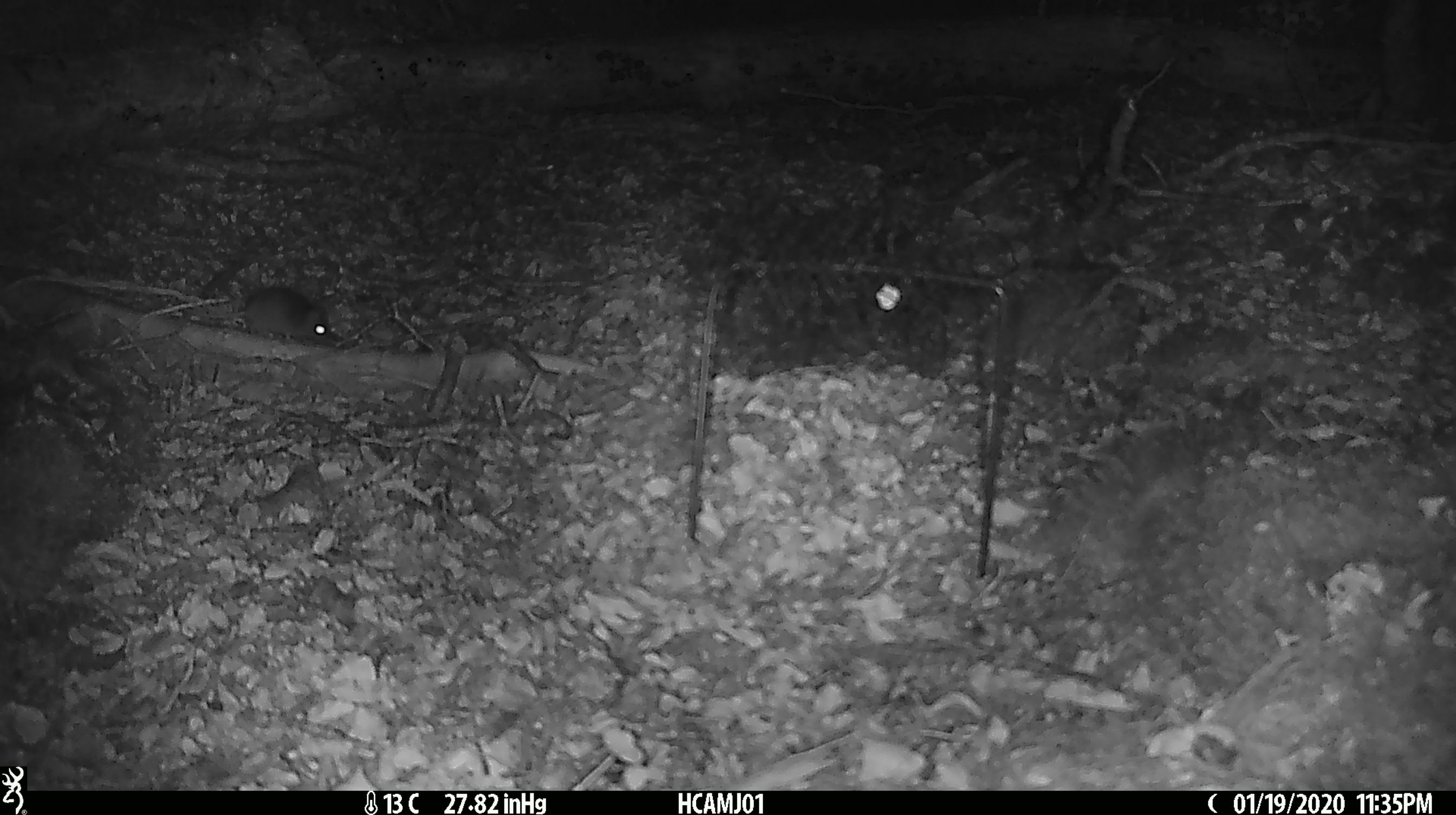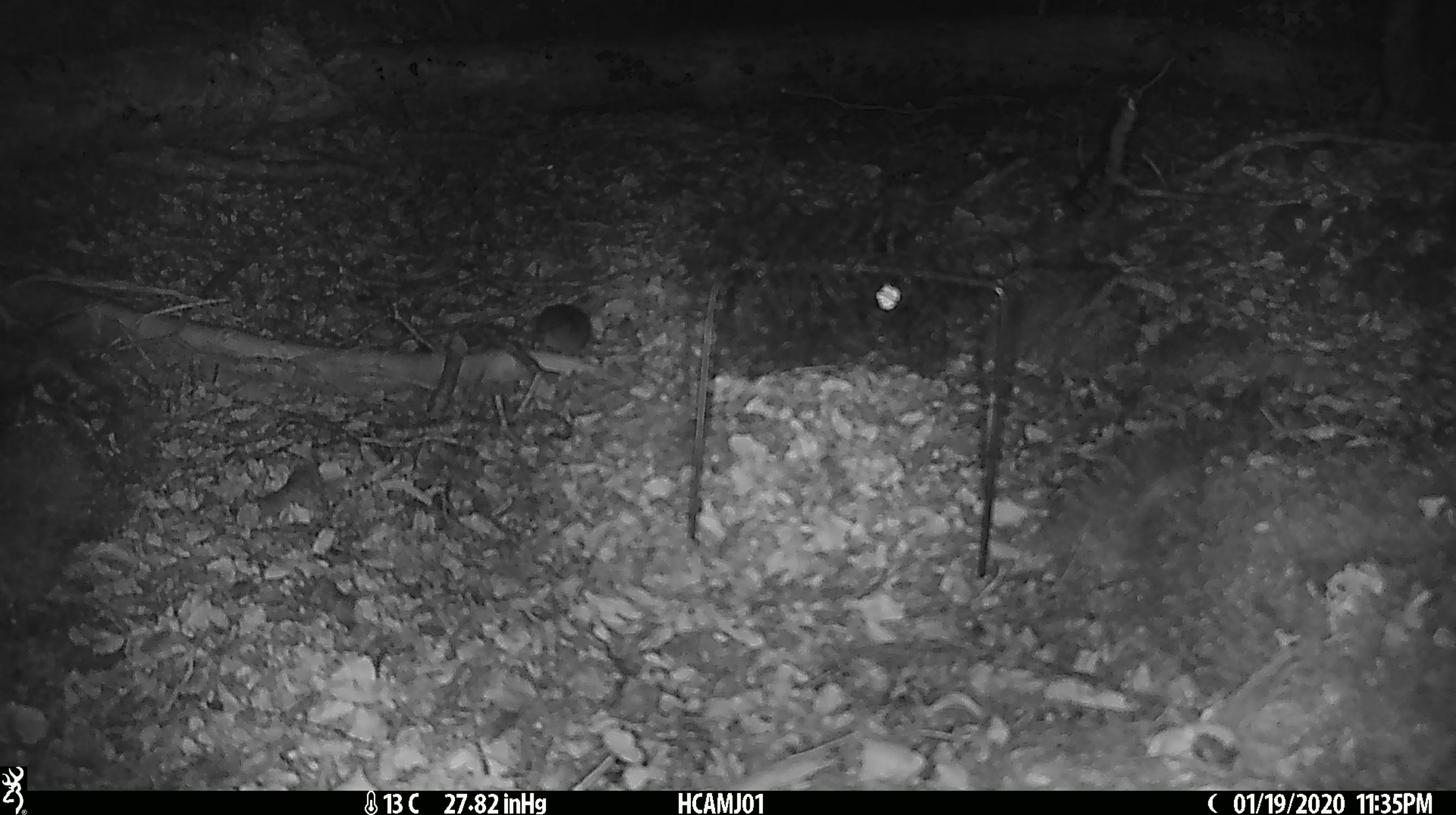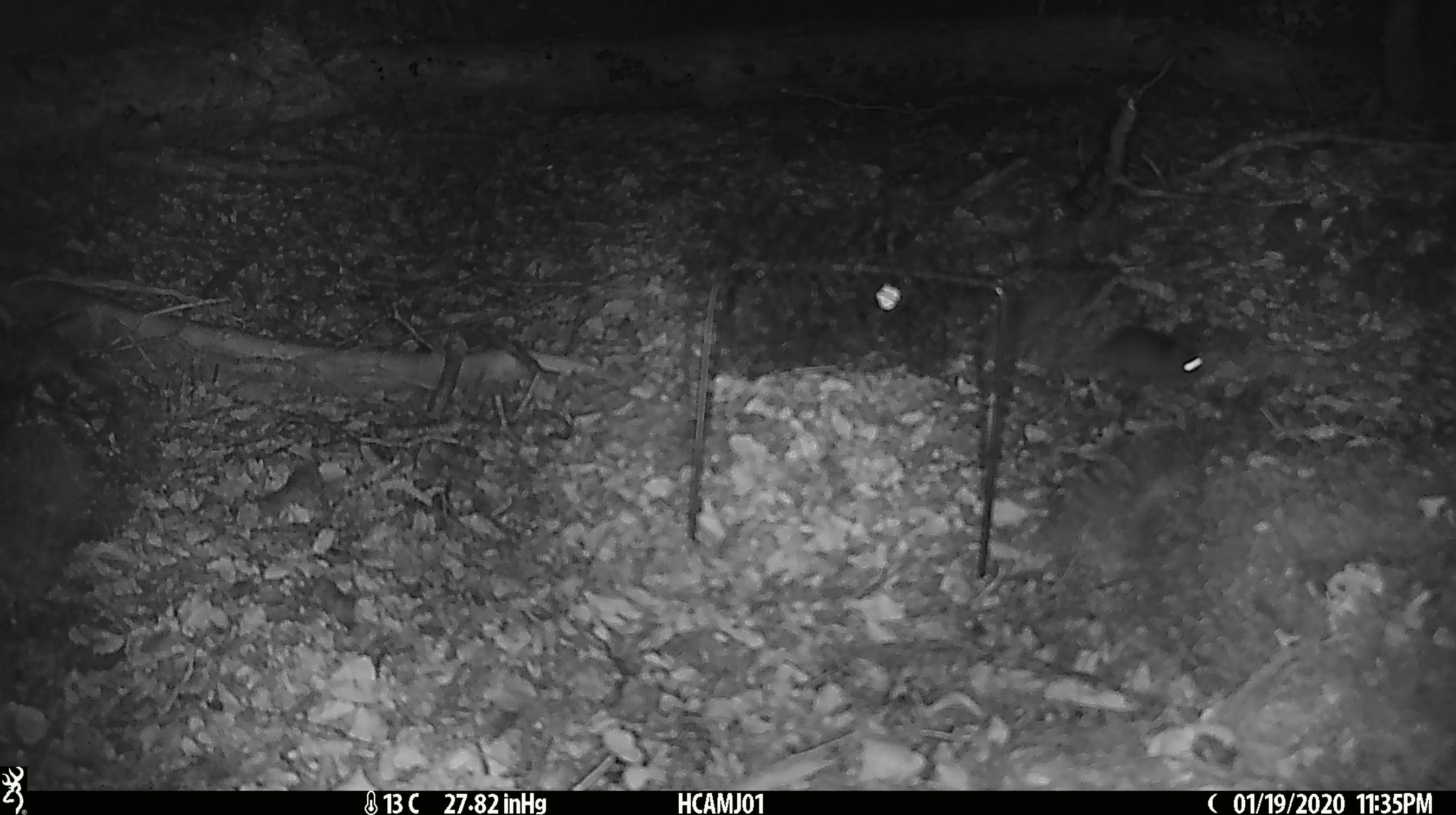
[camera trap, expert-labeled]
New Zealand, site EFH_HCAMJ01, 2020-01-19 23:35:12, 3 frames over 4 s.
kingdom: Animalia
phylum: Chordata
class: Mammalia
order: Rodentia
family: Muridae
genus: Mus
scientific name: Mus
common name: mouse